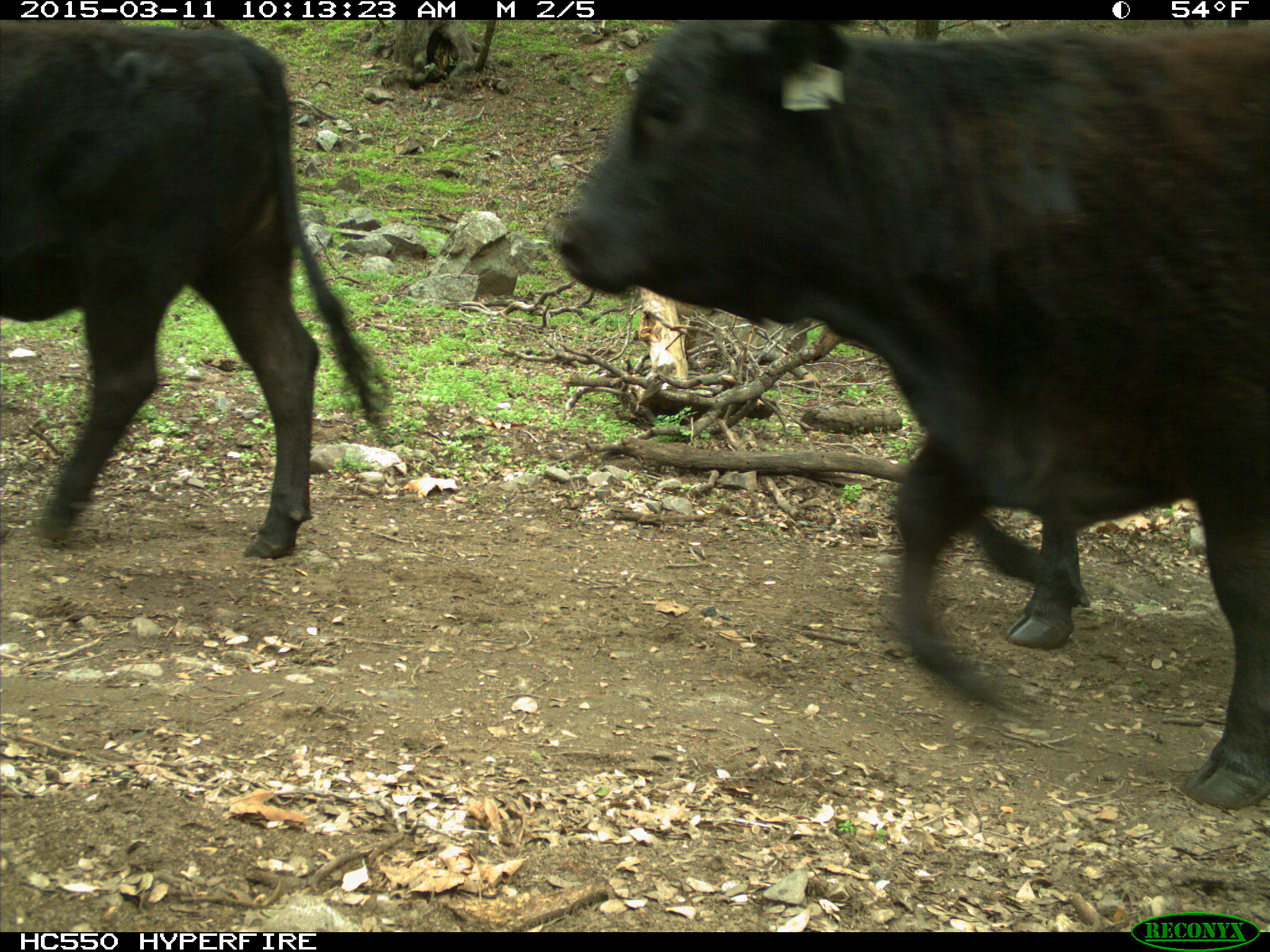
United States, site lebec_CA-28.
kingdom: Animalia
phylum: Chordata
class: Mammalia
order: Artiodactyla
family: Bovidae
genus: Bos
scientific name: Bos taurus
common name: domestic cow